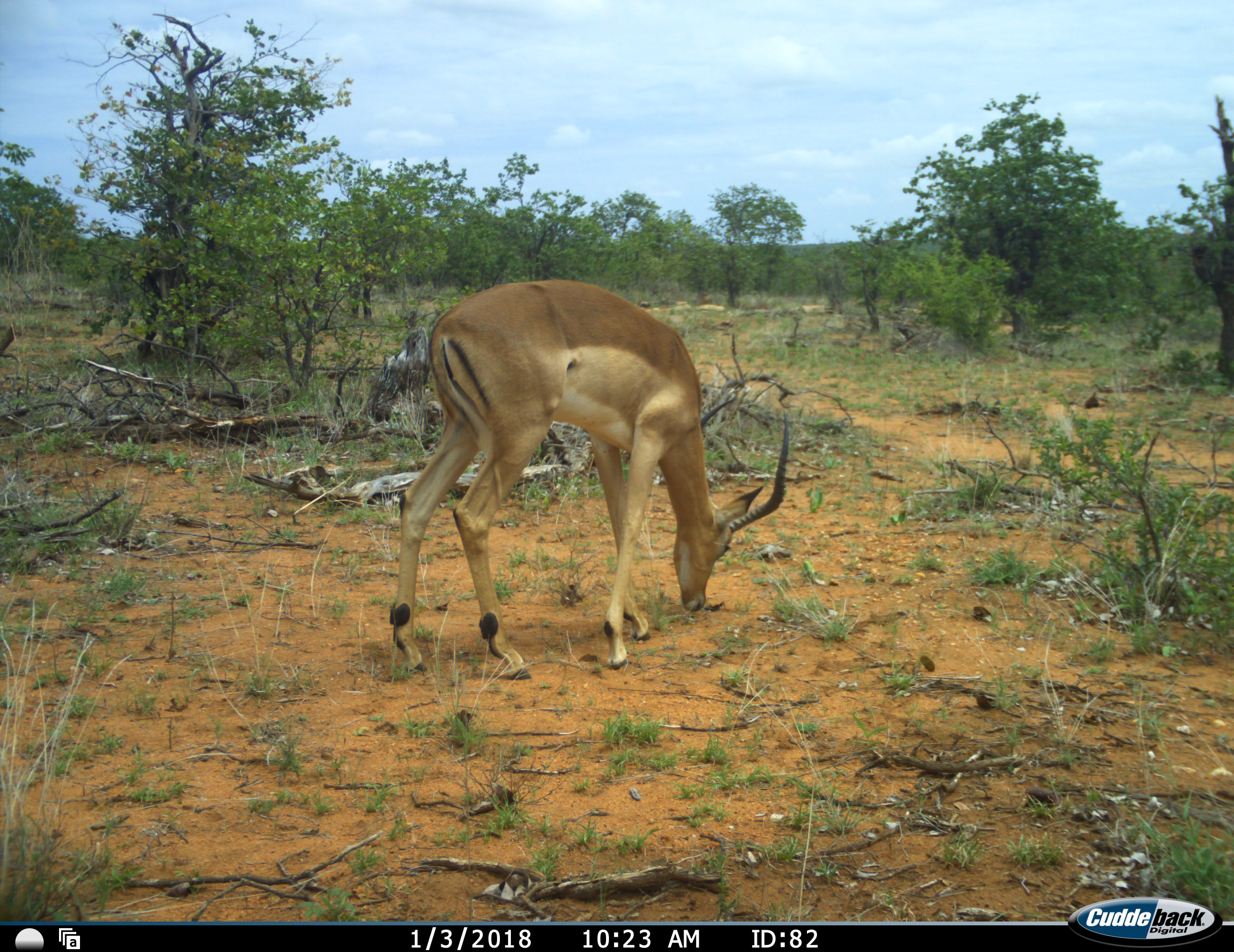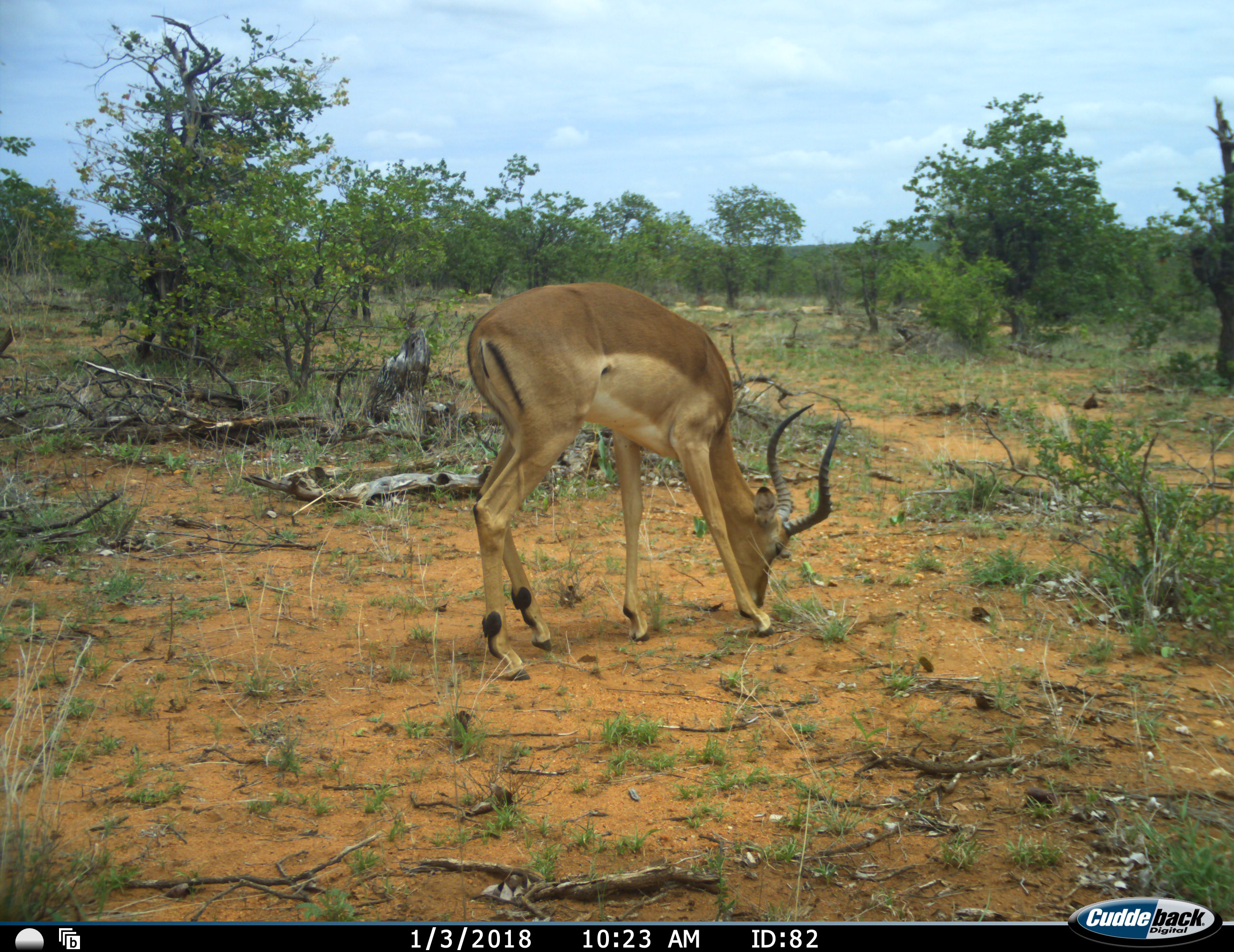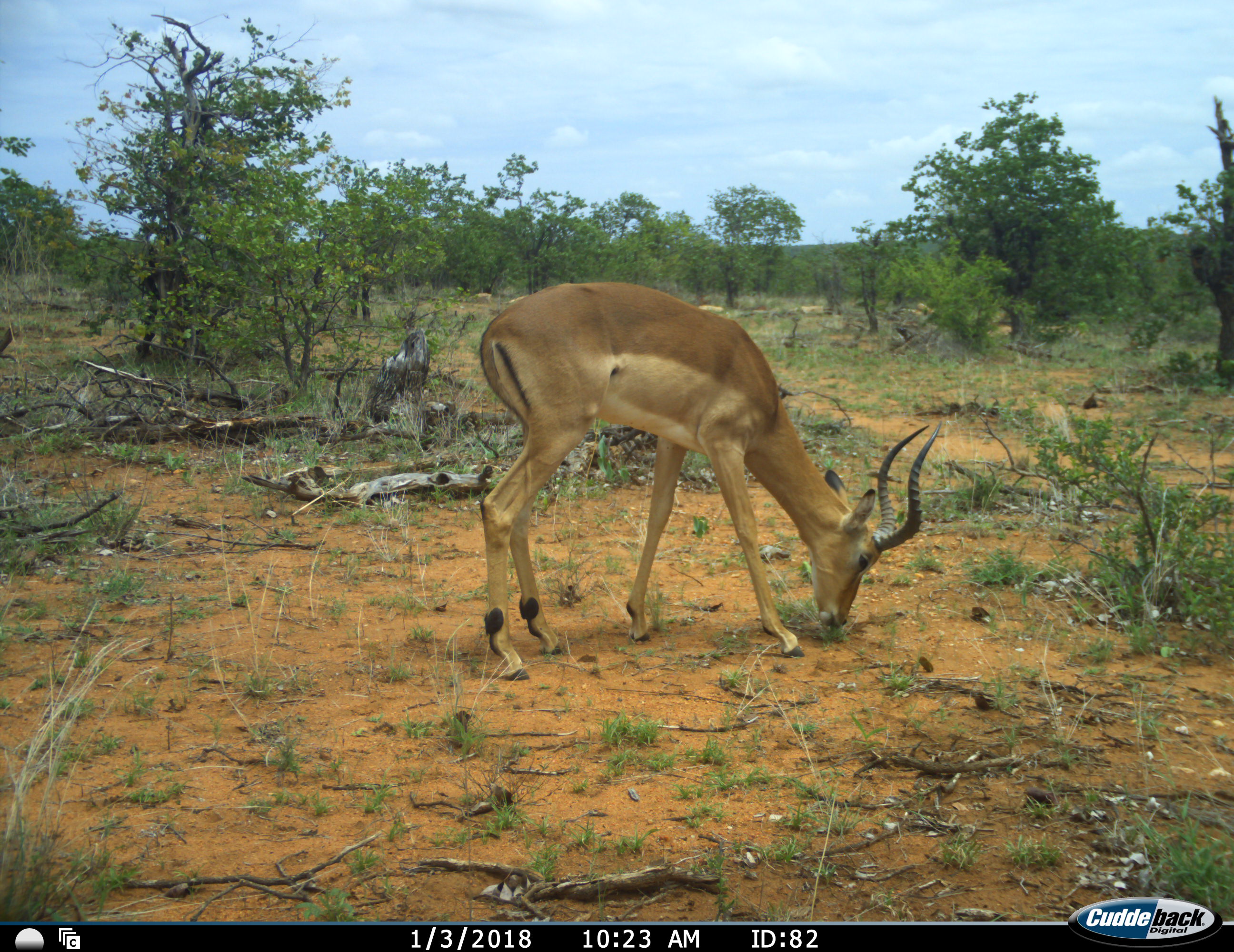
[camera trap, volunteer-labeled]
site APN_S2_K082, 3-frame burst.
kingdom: Animalia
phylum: Chordata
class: Mammalia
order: Artiodactyla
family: Bovidae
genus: Aepyceros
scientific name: Aepyceros melampus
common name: impala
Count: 1.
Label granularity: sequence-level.